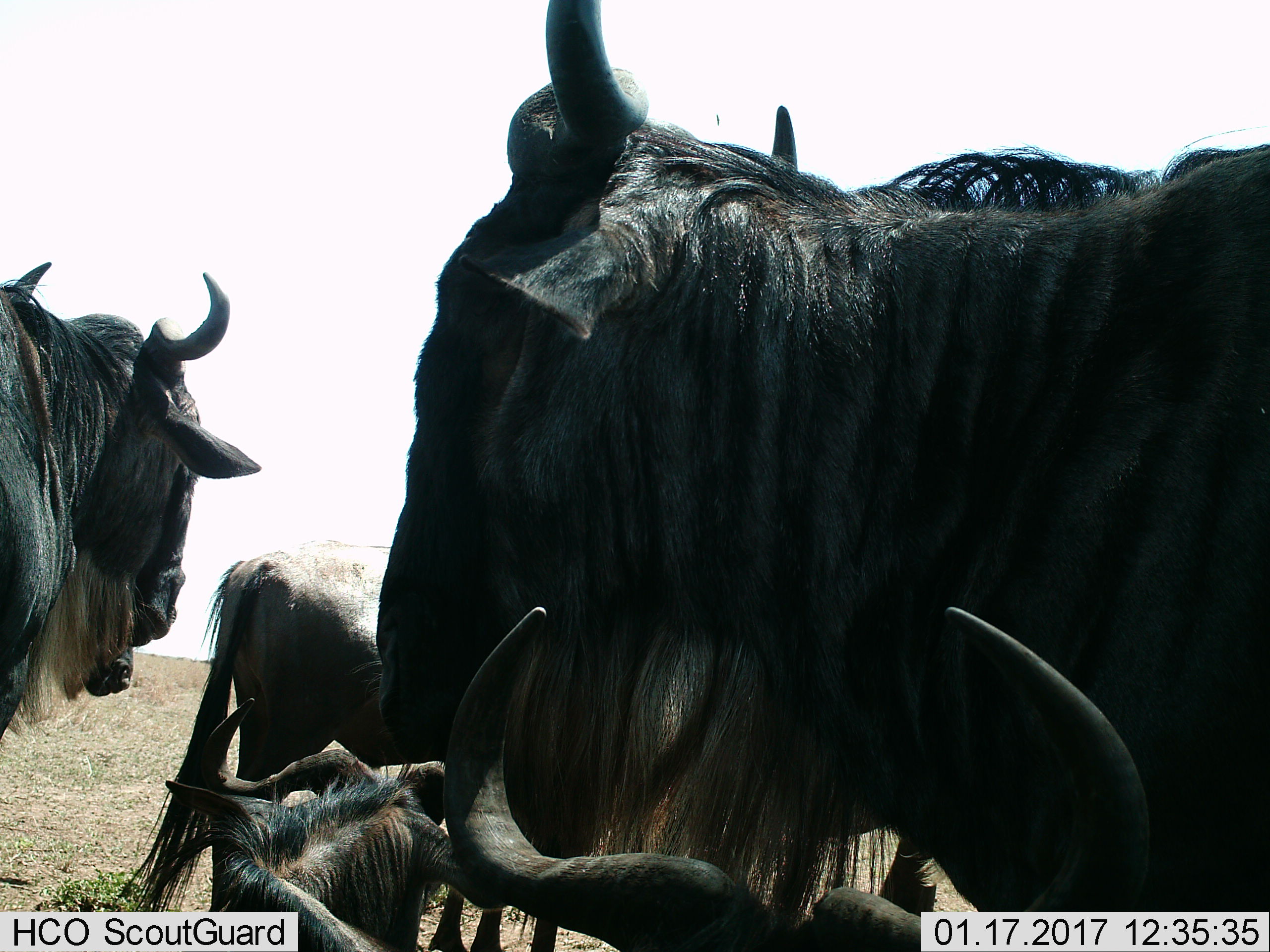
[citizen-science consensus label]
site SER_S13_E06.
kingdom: Animalia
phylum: Chordata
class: Mammalia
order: Artiodactyla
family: Bovidae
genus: Connochaetes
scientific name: Connochaetes taurinus taurinus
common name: blue wildebeest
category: wildebeestblue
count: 5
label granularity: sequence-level